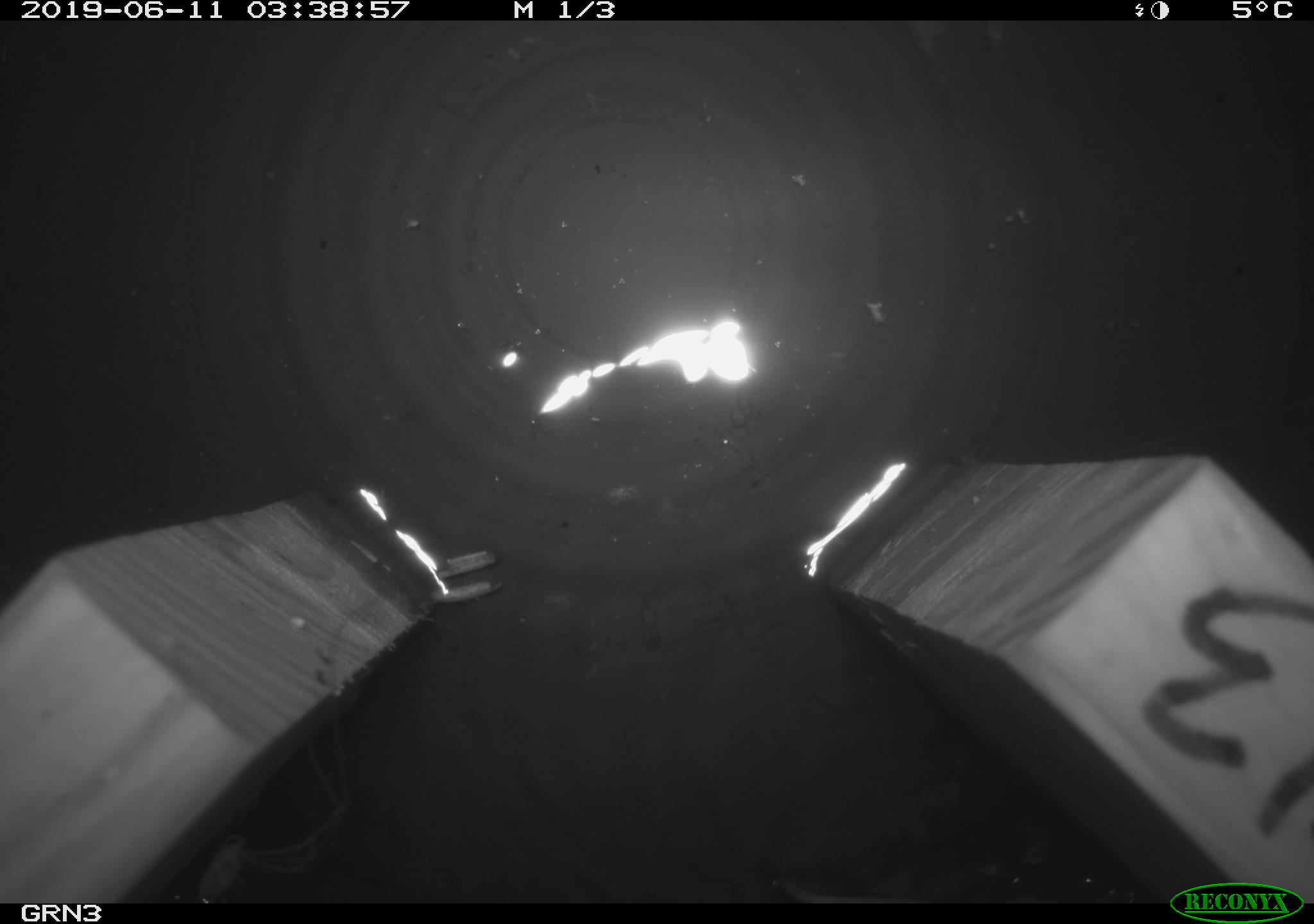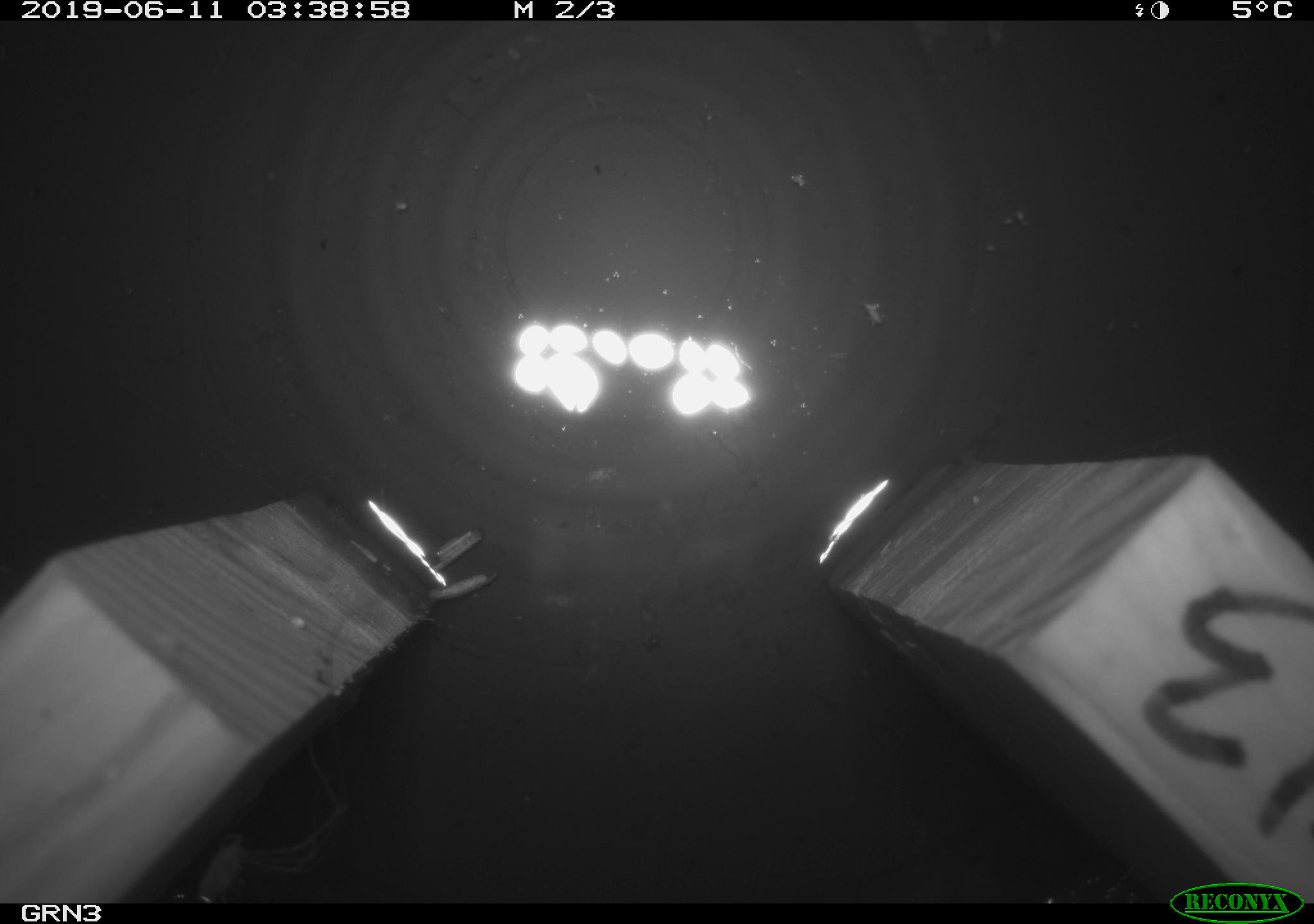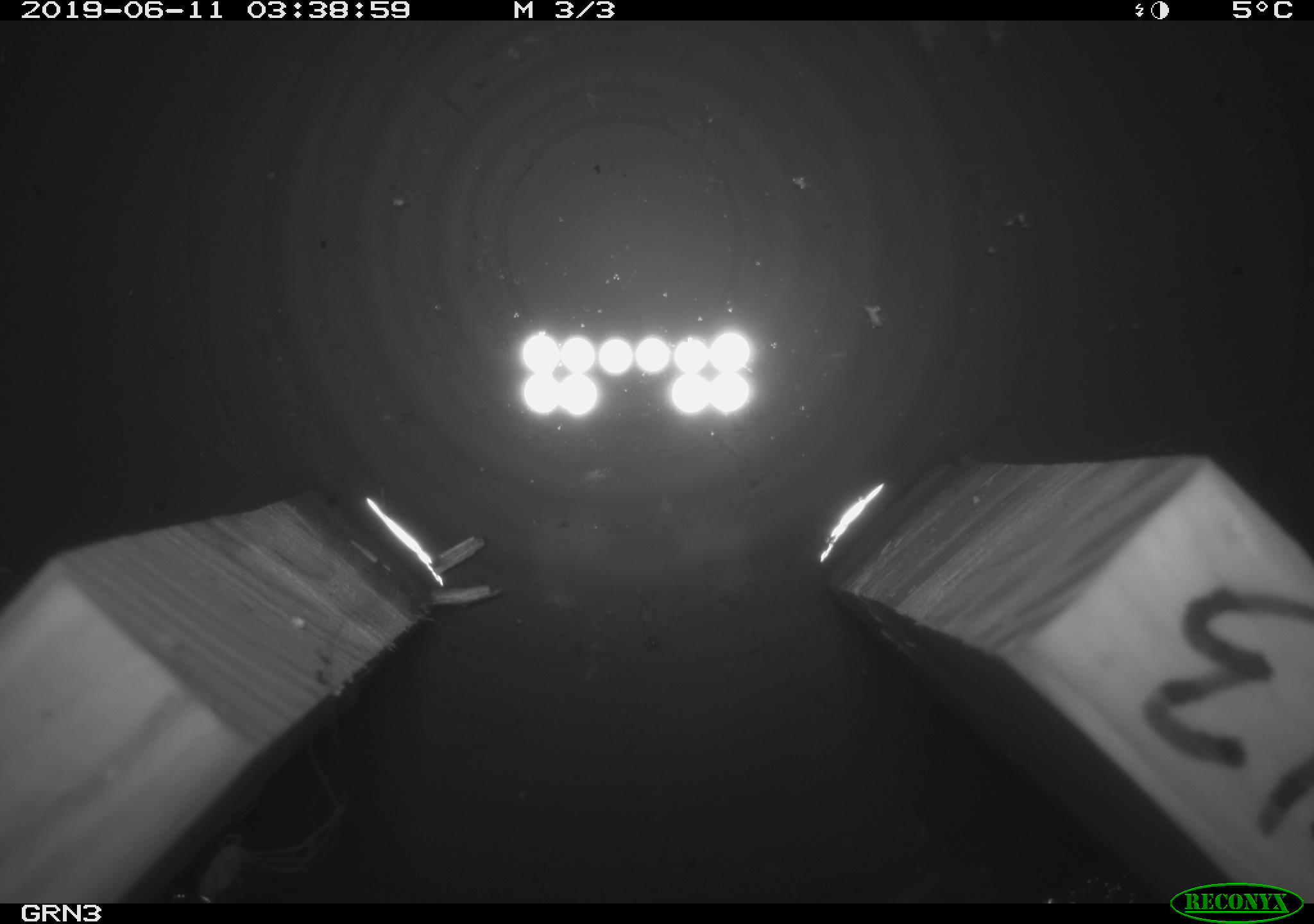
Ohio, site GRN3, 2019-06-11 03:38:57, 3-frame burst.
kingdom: Animalia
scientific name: Animalia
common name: animal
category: invertebrate